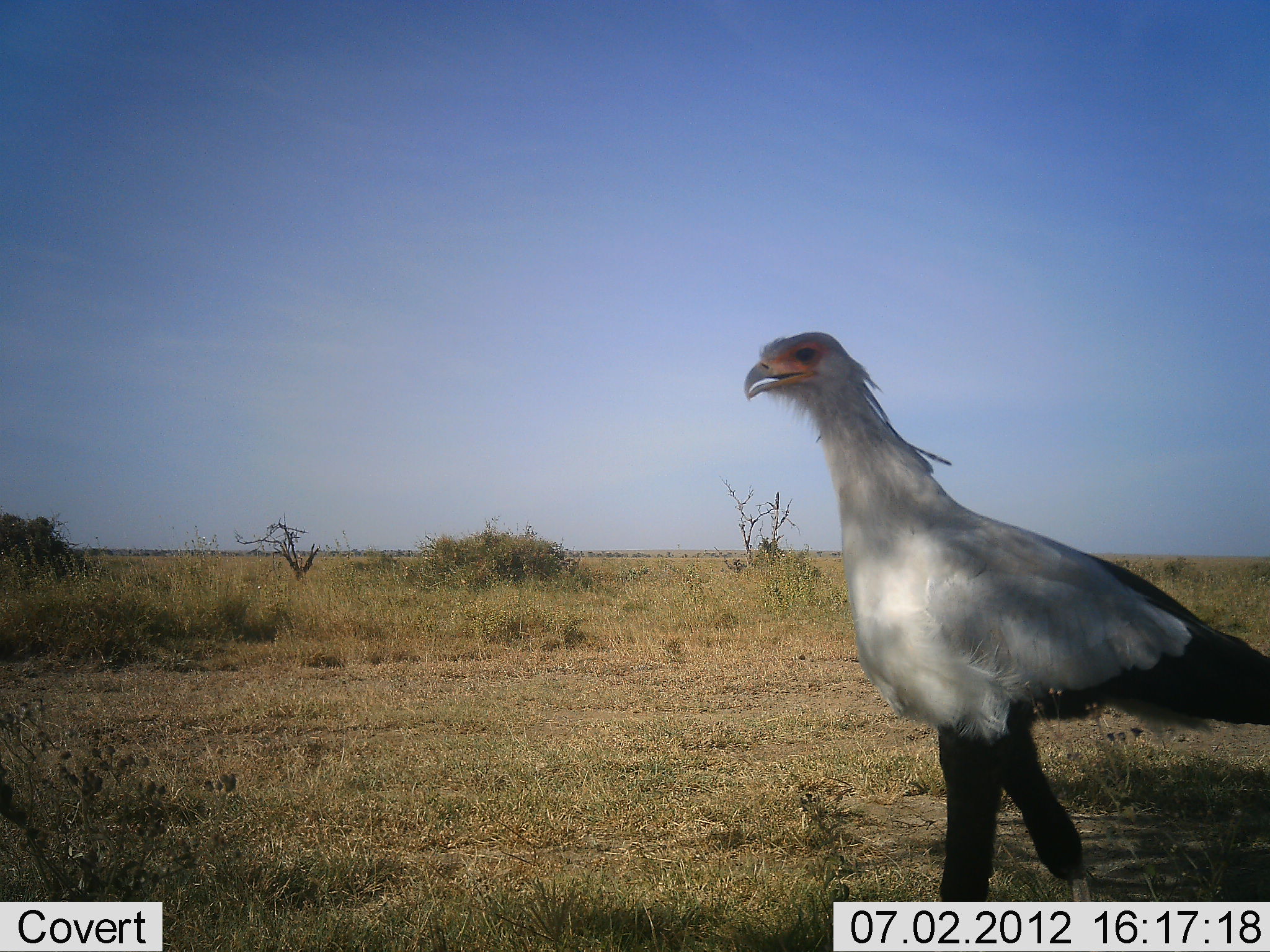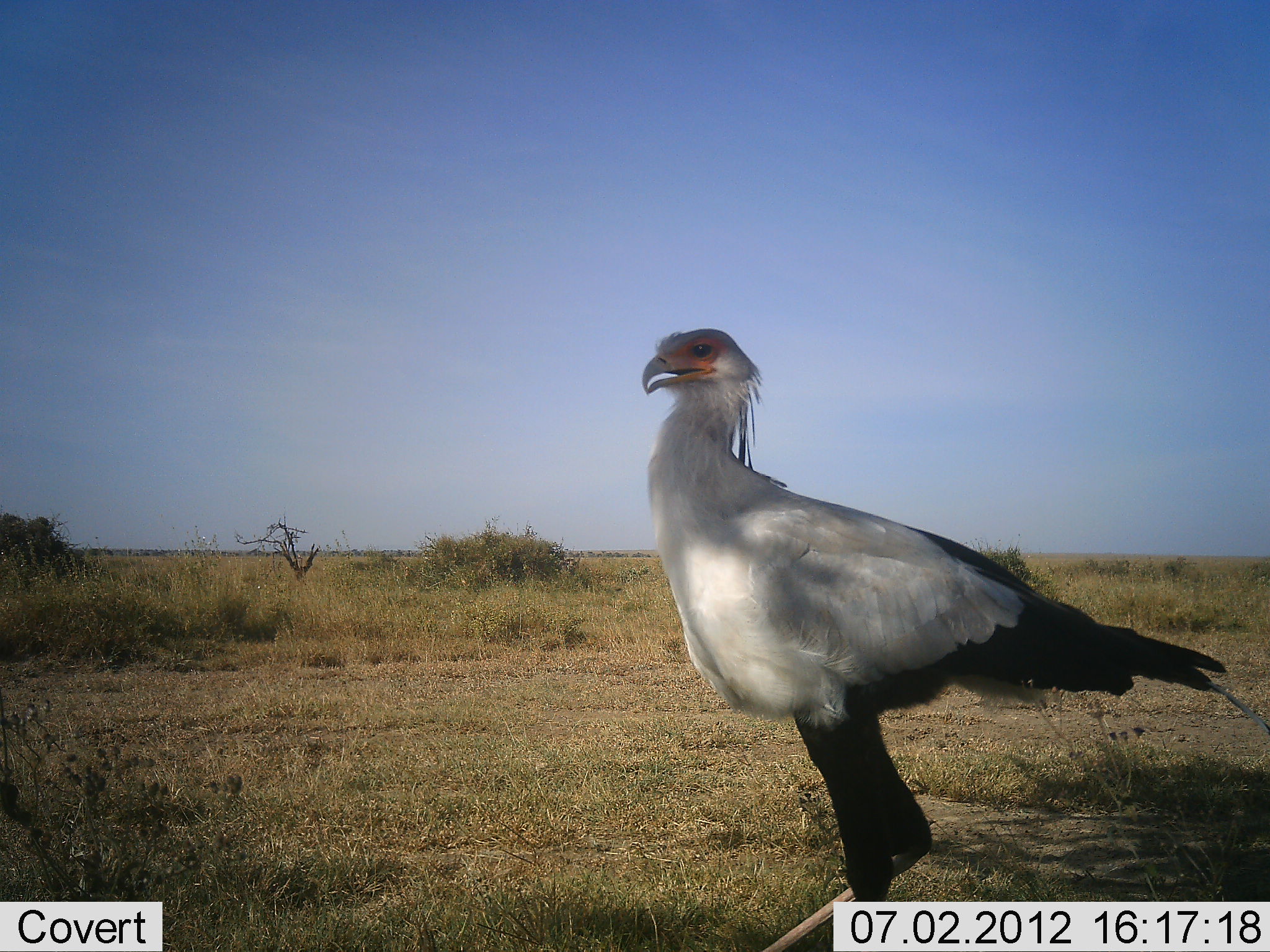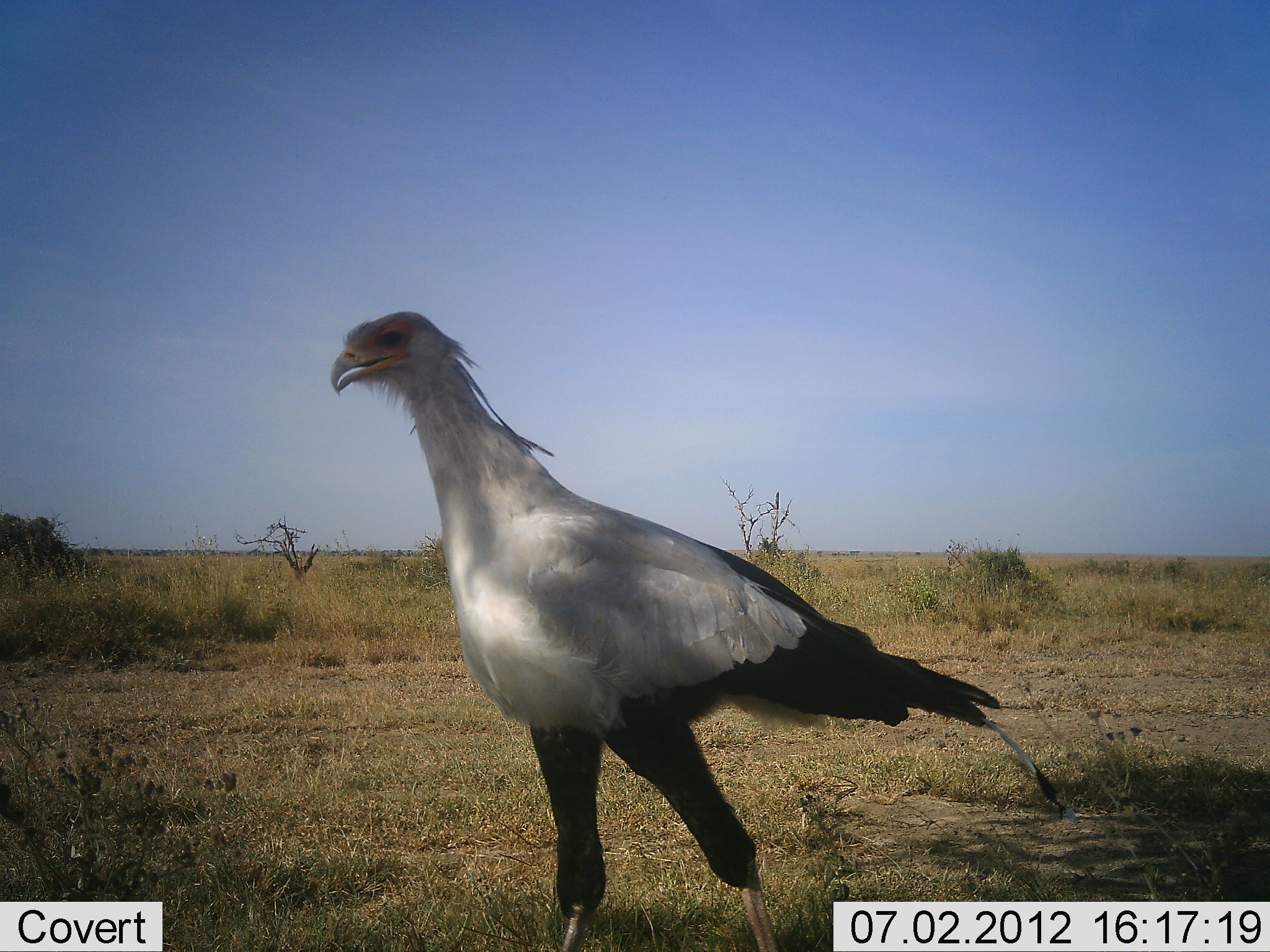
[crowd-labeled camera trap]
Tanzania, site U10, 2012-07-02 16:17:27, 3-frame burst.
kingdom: Animalia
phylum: Chordata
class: Aves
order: Accipitriformes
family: Sagittariidae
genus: Sagittarius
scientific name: Sagittarius serpentarius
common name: secretary bird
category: secretarybird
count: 1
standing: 20%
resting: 0%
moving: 80%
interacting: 0%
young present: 0%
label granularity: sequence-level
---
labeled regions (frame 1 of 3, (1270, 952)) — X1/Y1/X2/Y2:
animal: 744/330/1270/901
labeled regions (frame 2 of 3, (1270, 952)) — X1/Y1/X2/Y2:
animal: 643/328/1270/952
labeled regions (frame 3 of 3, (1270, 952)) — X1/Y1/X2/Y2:
animal: 332/311/1068/952